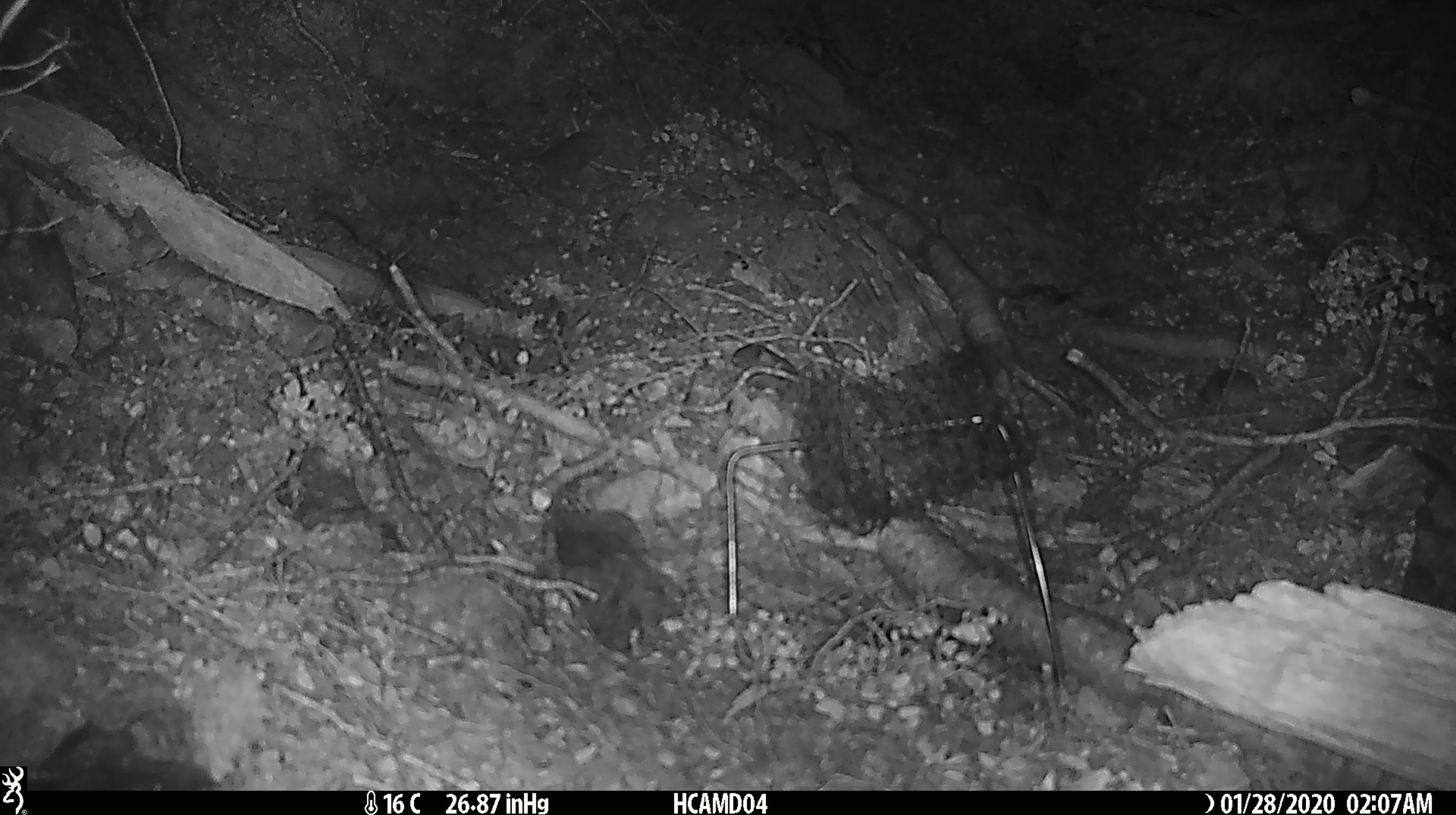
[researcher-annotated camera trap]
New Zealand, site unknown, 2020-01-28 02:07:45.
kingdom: Animalia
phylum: Chordata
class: Mammalia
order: Rodentia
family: Muridae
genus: Mus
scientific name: Mus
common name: mouse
Mouse (Mus).